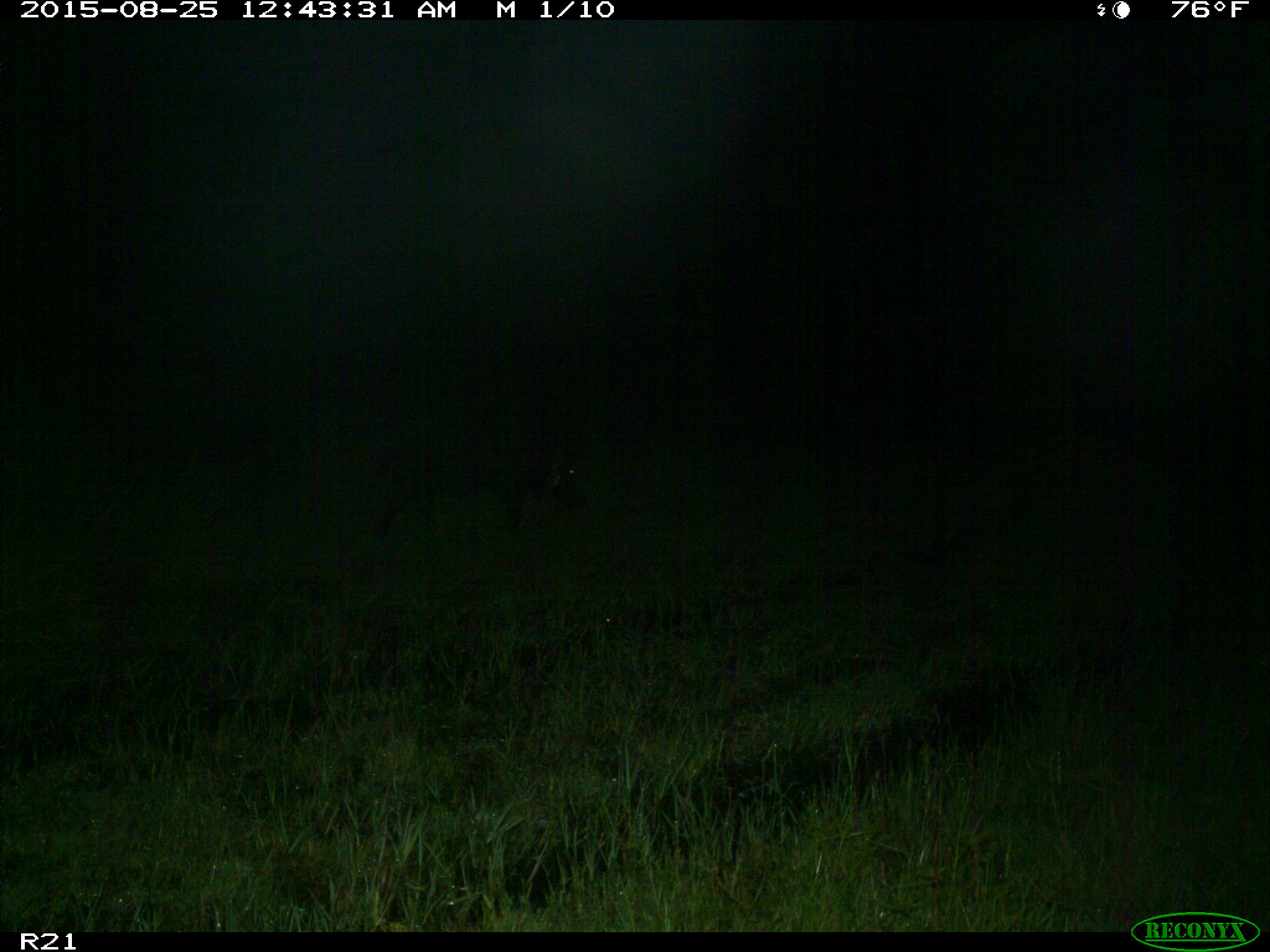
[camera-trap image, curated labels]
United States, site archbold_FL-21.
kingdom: Animalia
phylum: Chordata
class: Mammalia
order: Artiodactyla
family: Suidae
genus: Sus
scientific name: Sus scrofa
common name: wild boar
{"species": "Sus scrofa (wild boar)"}